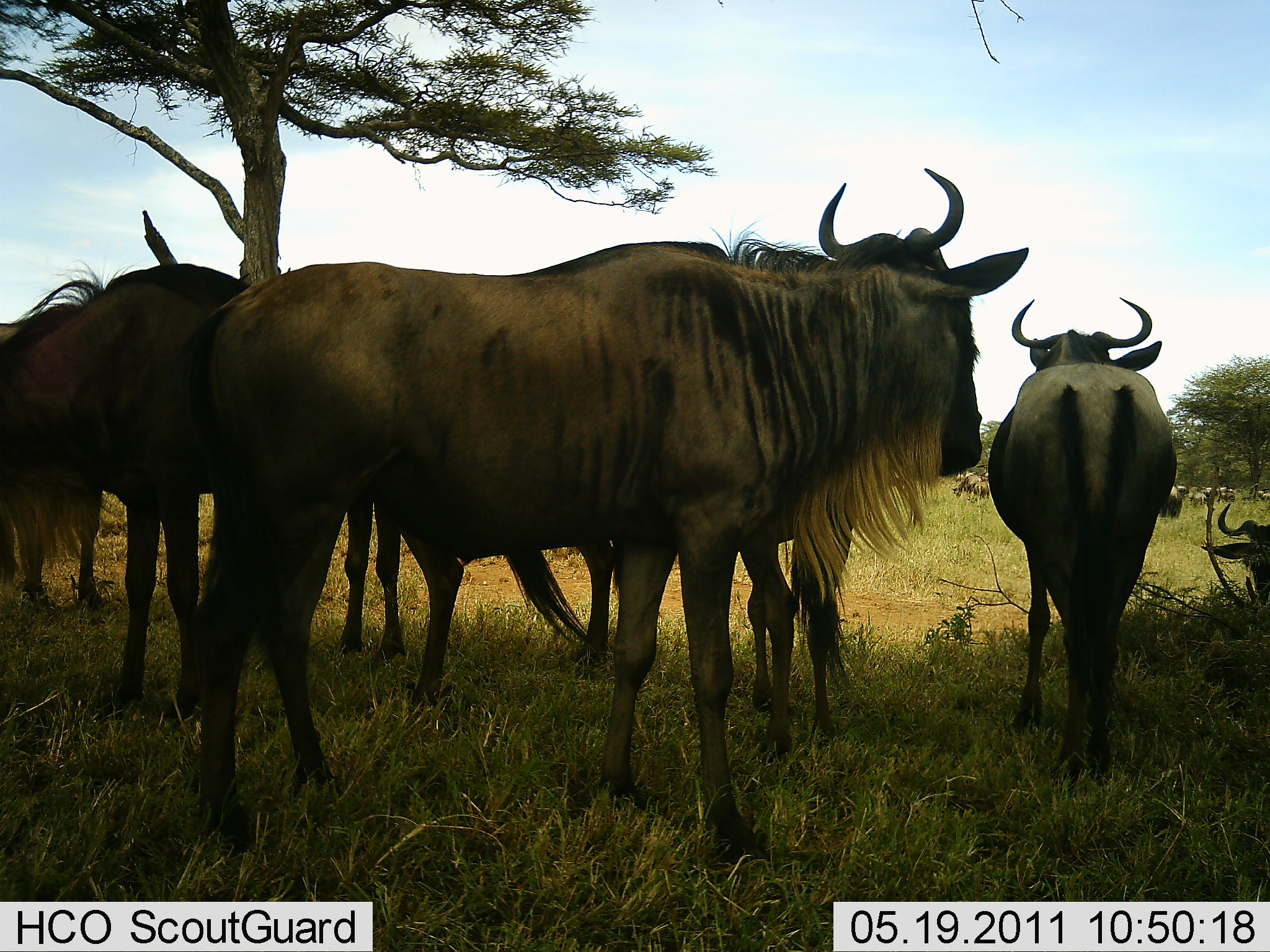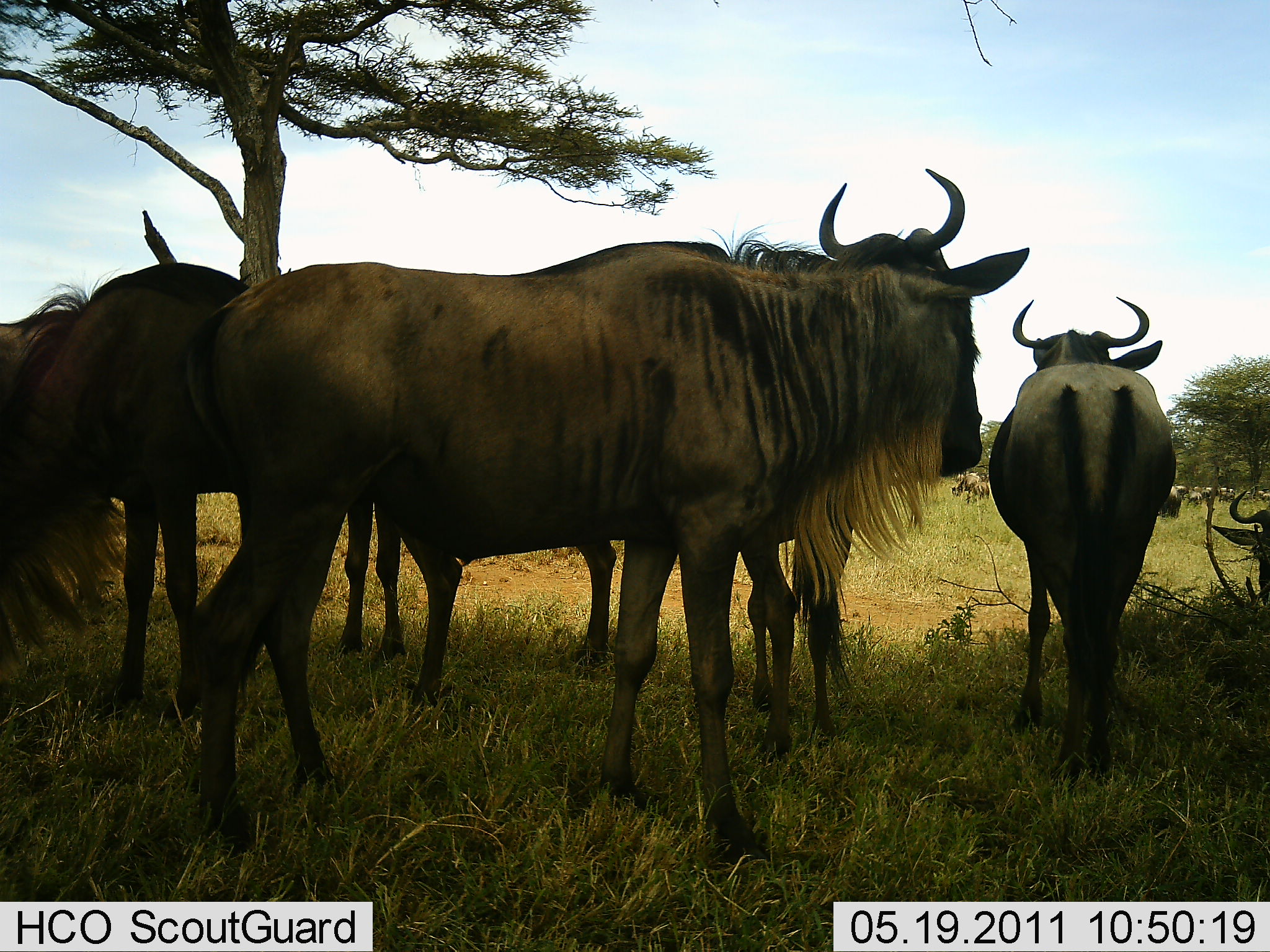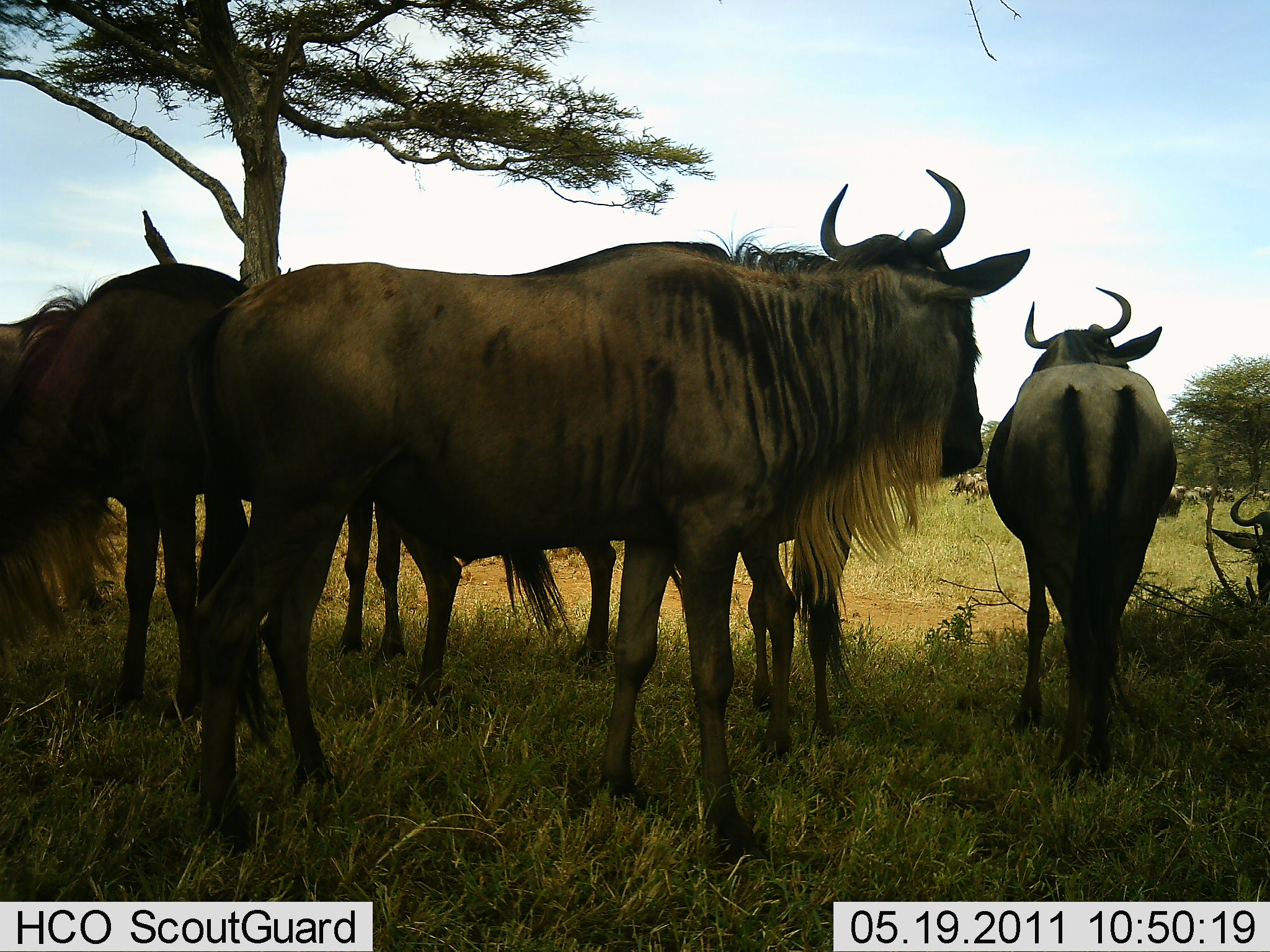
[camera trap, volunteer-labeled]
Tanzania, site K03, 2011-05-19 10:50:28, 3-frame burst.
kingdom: Animalia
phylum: Chordata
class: Mammalia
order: Artiodactyla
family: Bovidae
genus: Connochaetes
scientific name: Connochaetes taurinus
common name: blue wildebeest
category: wildebeest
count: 6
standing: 92%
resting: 23%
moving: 0%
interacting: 8%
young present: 0%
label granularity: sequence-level